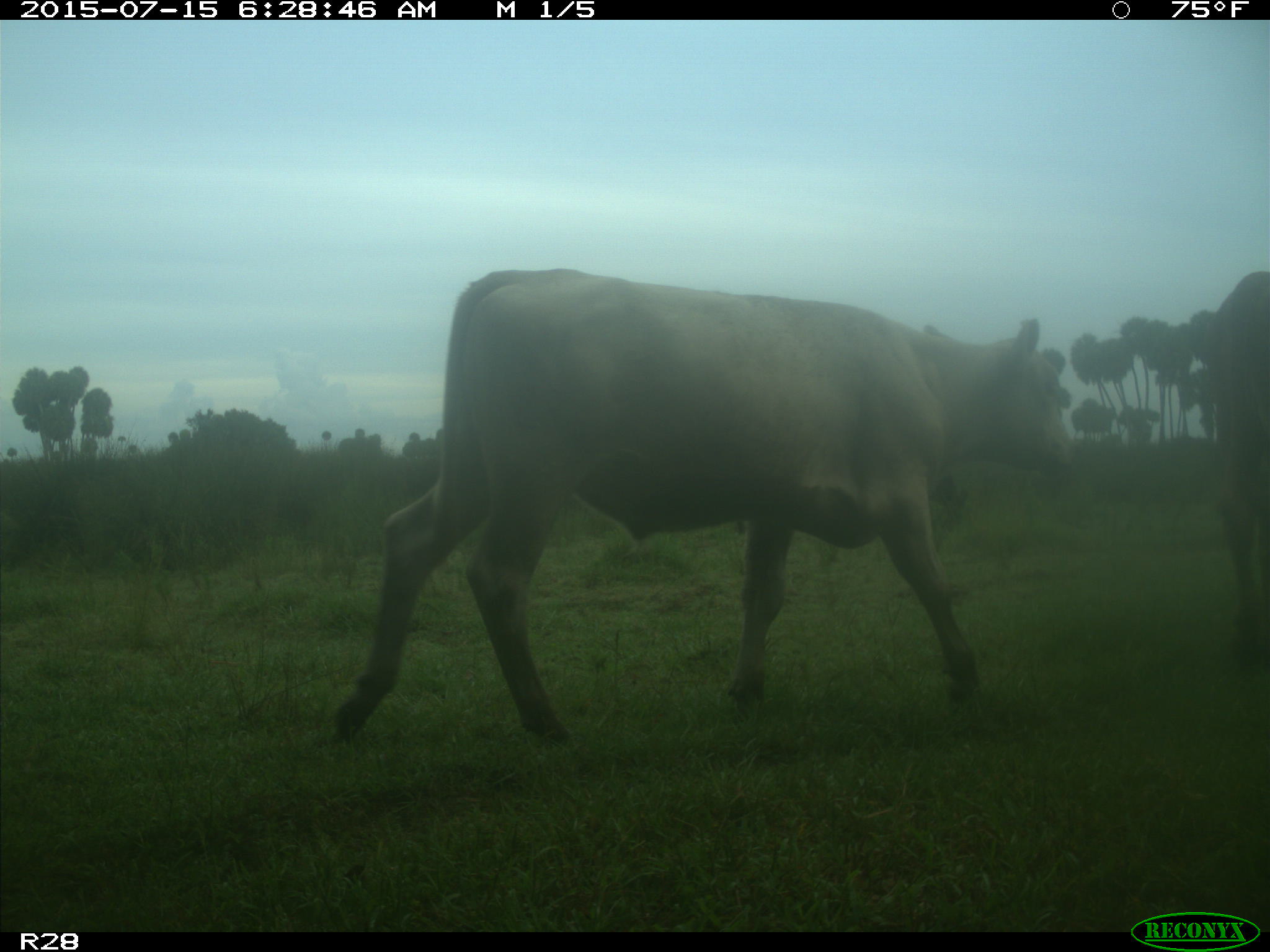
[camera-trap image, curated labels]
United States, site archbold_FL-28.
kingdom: Animalia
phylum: Chordata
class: Mammalia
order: Artiodactyla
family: Bovidae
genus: Bos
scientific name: Bos taurus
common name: domestic cow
Bos taurus (domestic cow).